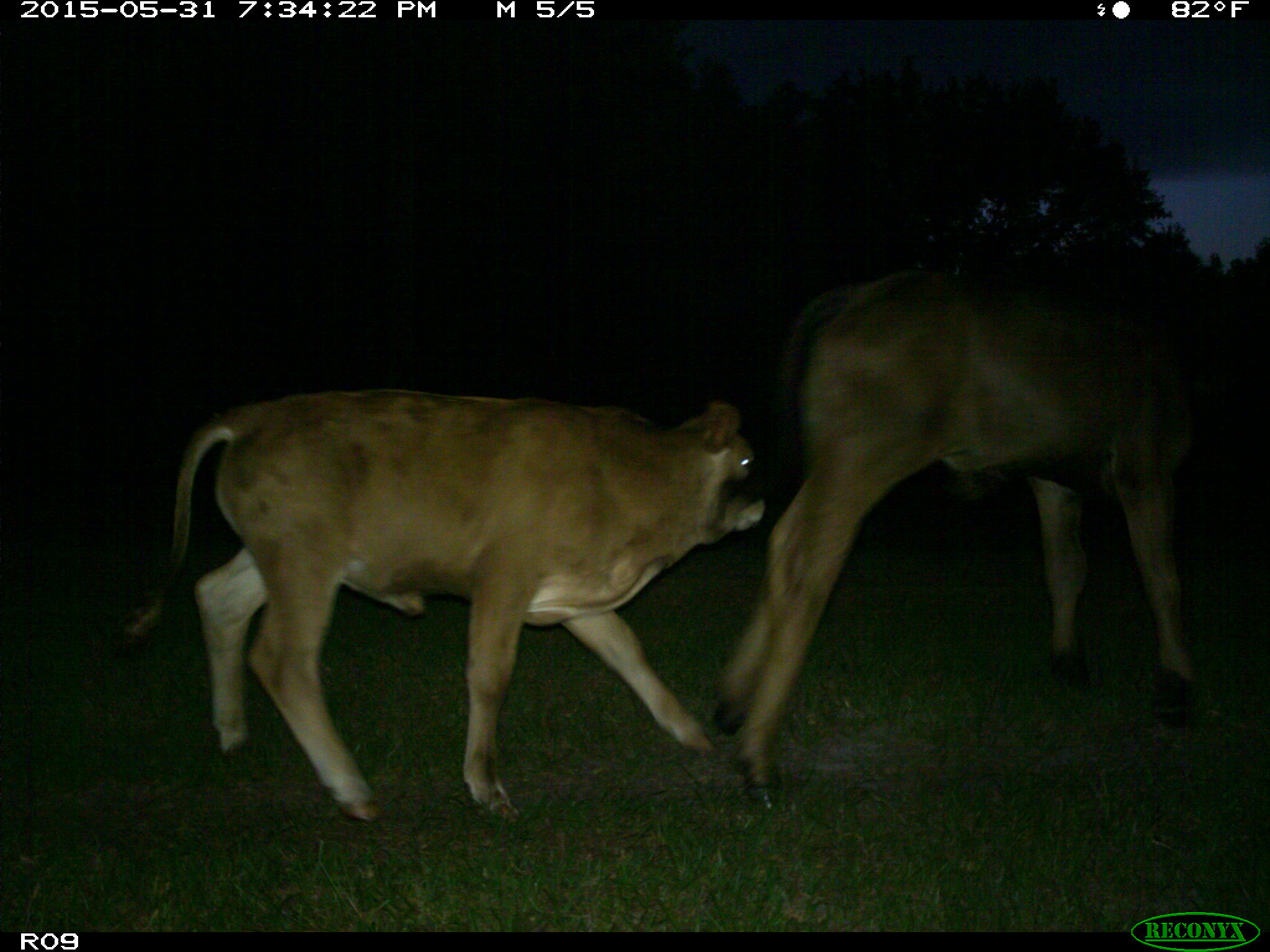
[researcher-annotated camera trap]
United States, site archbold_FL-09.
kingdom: Animalia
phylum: Chordata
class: Mammalia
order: Artiodactyla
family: Bovidae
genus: Bos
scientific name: Bos taurus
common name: domestic cow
Bos taurus (domestic cow).